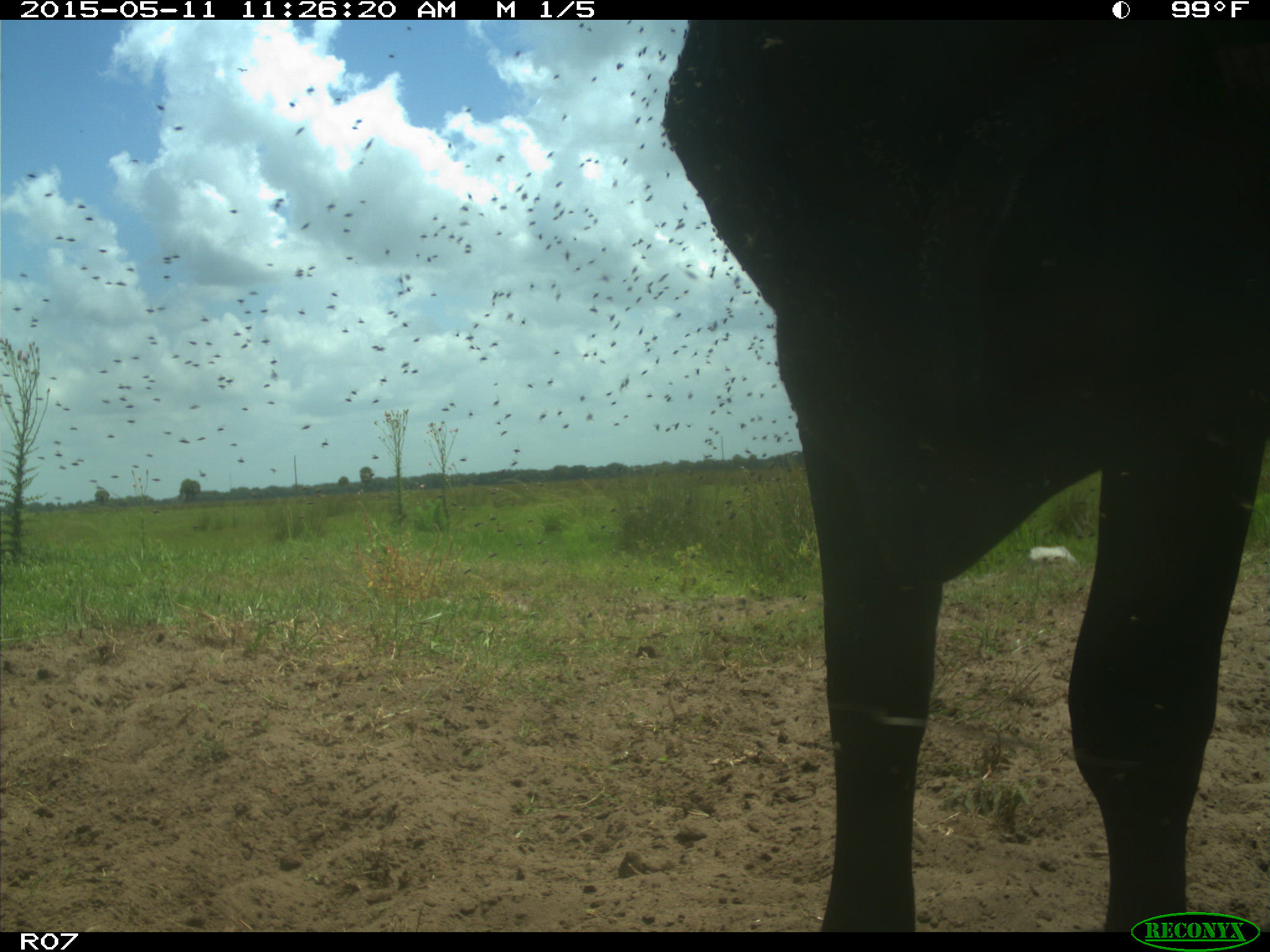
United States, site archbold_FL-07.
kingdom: Animalia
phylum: Chordata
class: Mammalia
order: Artiodactyla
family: Bovidae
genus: Bos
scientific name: Bos taurus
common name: domestic cow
Bos taurus (domestic cow).